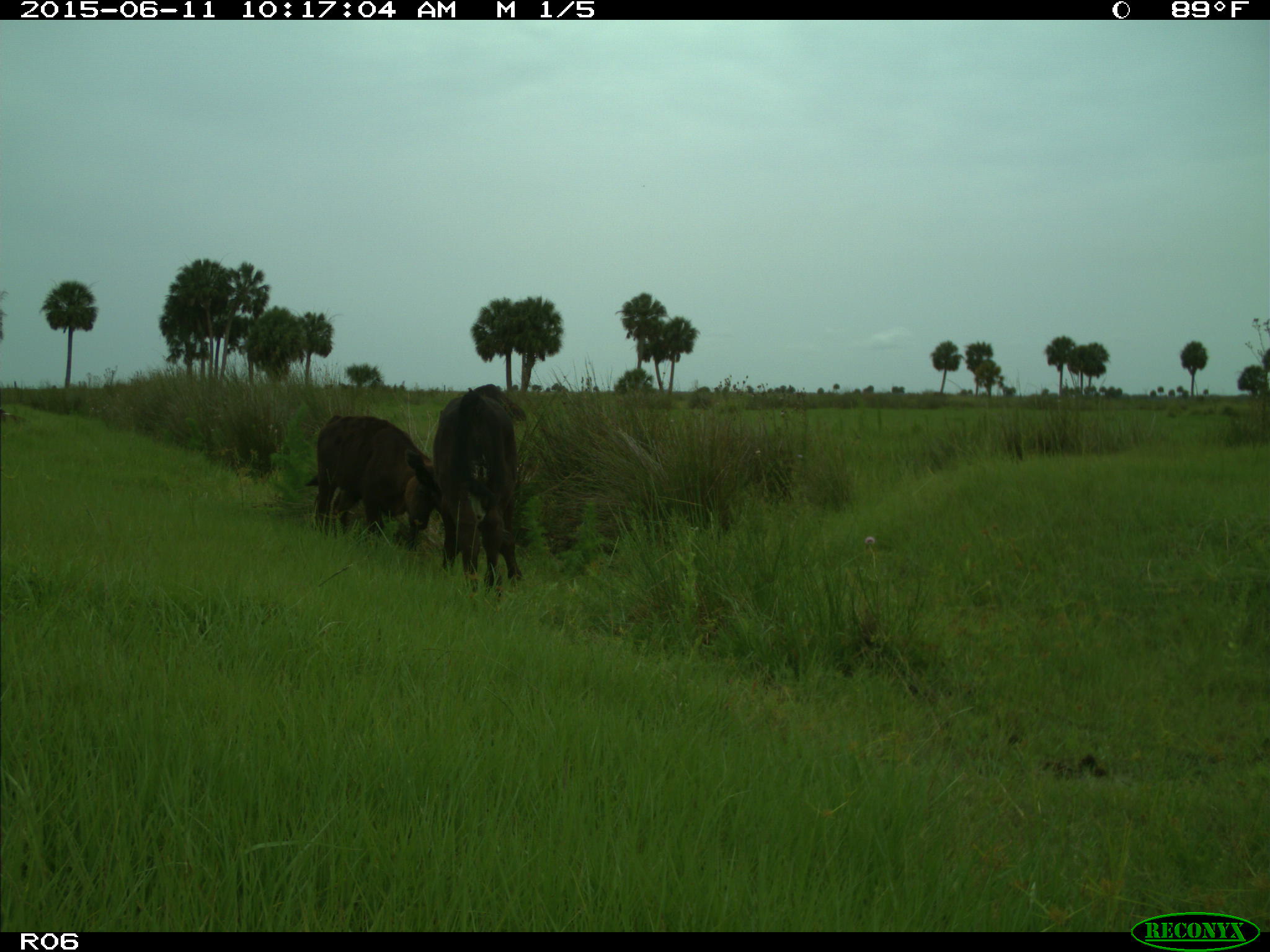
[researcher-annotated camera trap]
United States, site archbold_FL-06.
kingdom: Animalia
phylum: Chordata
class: Mammalia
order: Artiodactyla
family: Bovidae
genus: Bos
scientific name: Bos taurus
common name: domestic cow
Bos taurus (domestic cow).